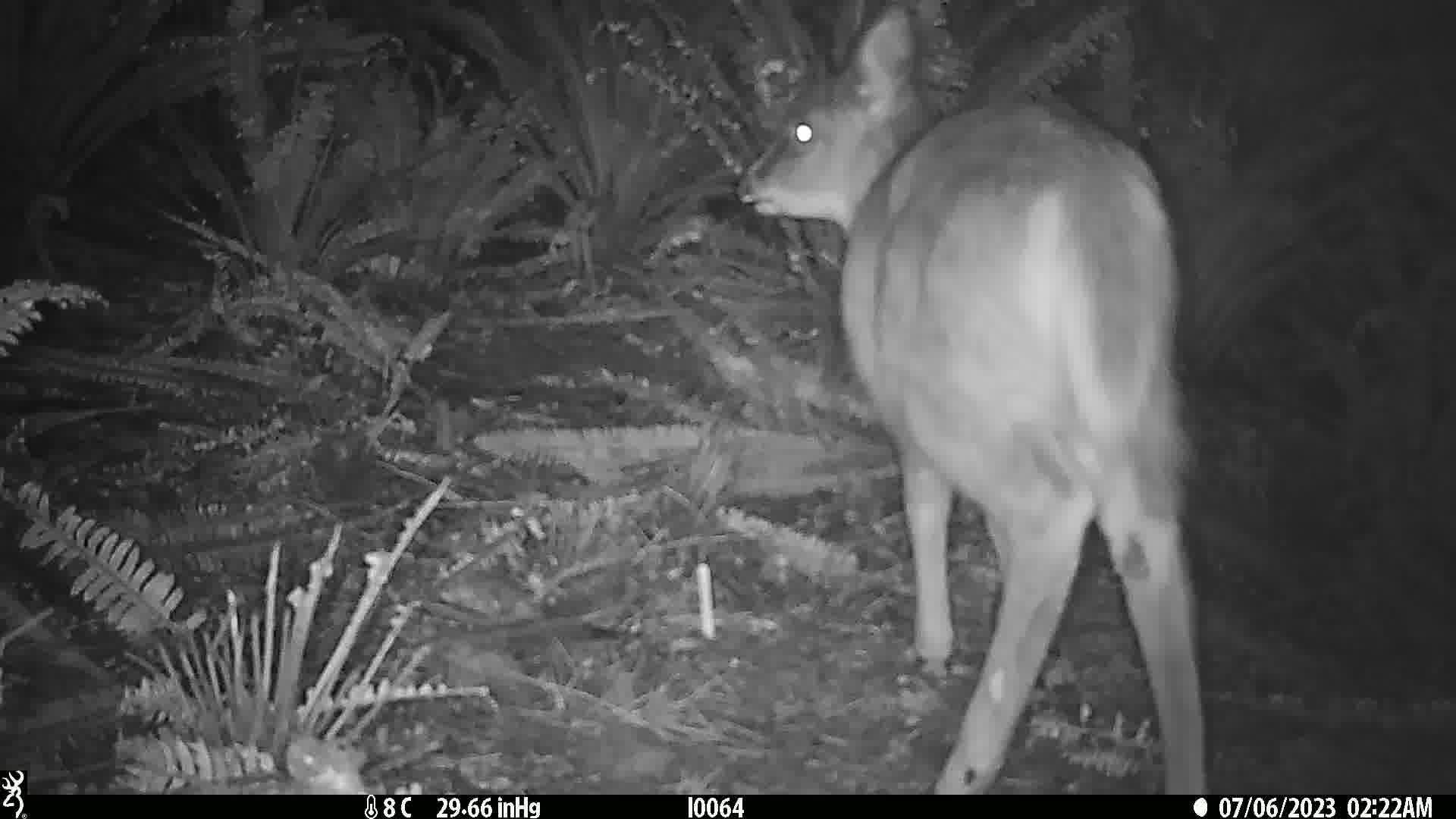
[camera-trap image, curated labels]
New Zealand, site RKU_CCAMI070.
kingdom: Animalia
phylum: Chordata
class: Mammalia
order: Artiodactyla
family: Cervidae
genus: Odocoileus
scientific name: Odocoileus virginianus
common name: white-tailed deer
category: white tailed deer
White tailed deer (white-tailed deer) (Odocoileus virginianus).